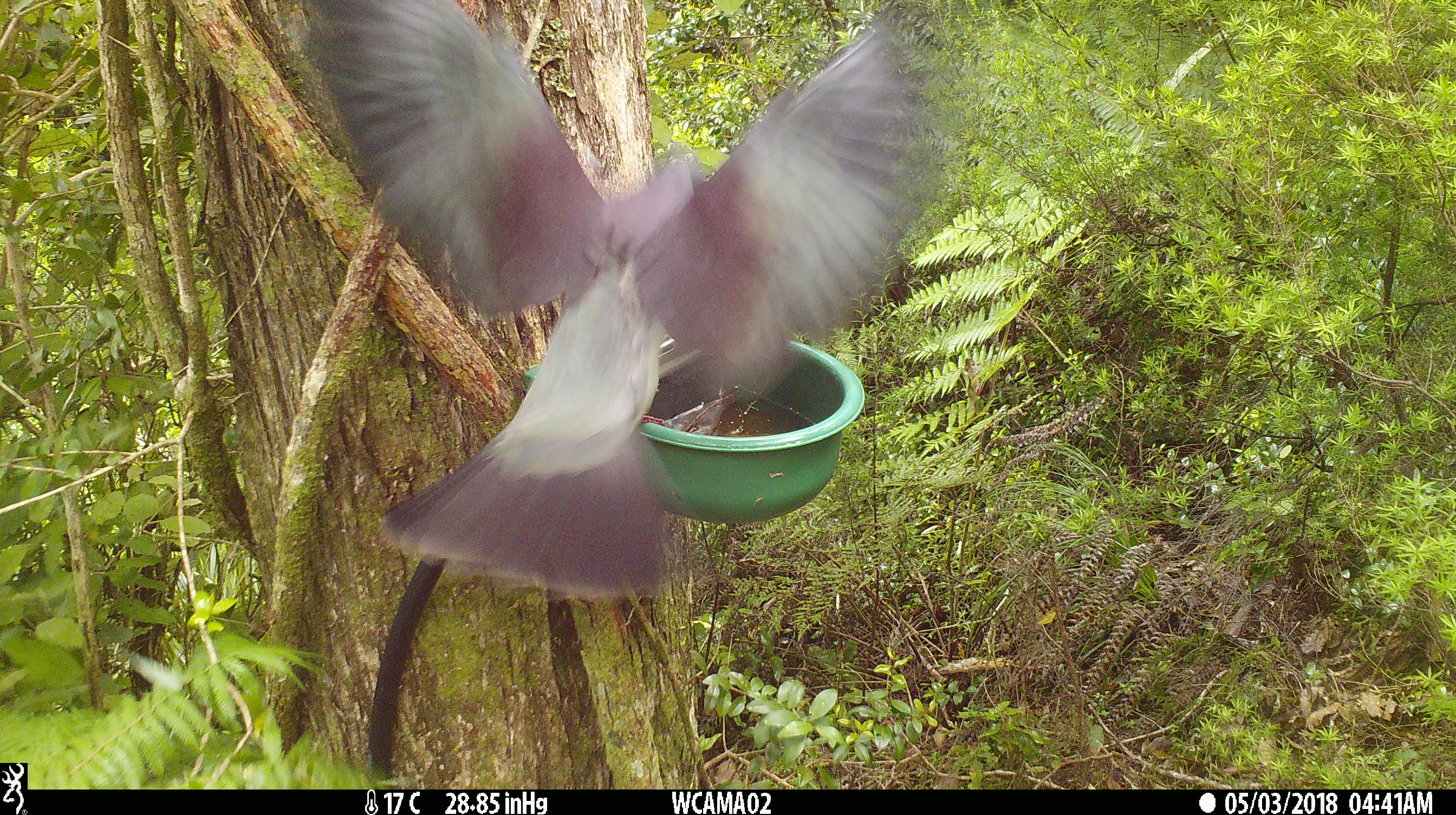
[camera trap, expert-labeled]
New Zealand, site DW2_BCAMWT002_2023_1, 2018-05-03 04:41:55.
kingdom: Animalia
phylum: Chordata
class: Aves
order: Columbiformes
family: Columbidae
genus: Hemiphaga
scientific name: Hemiphaga novaeseelandiae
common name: new zealand pigeon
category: kereru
Kereru (new zealand pigeon) (Hemiphaga novaeseelandiae).